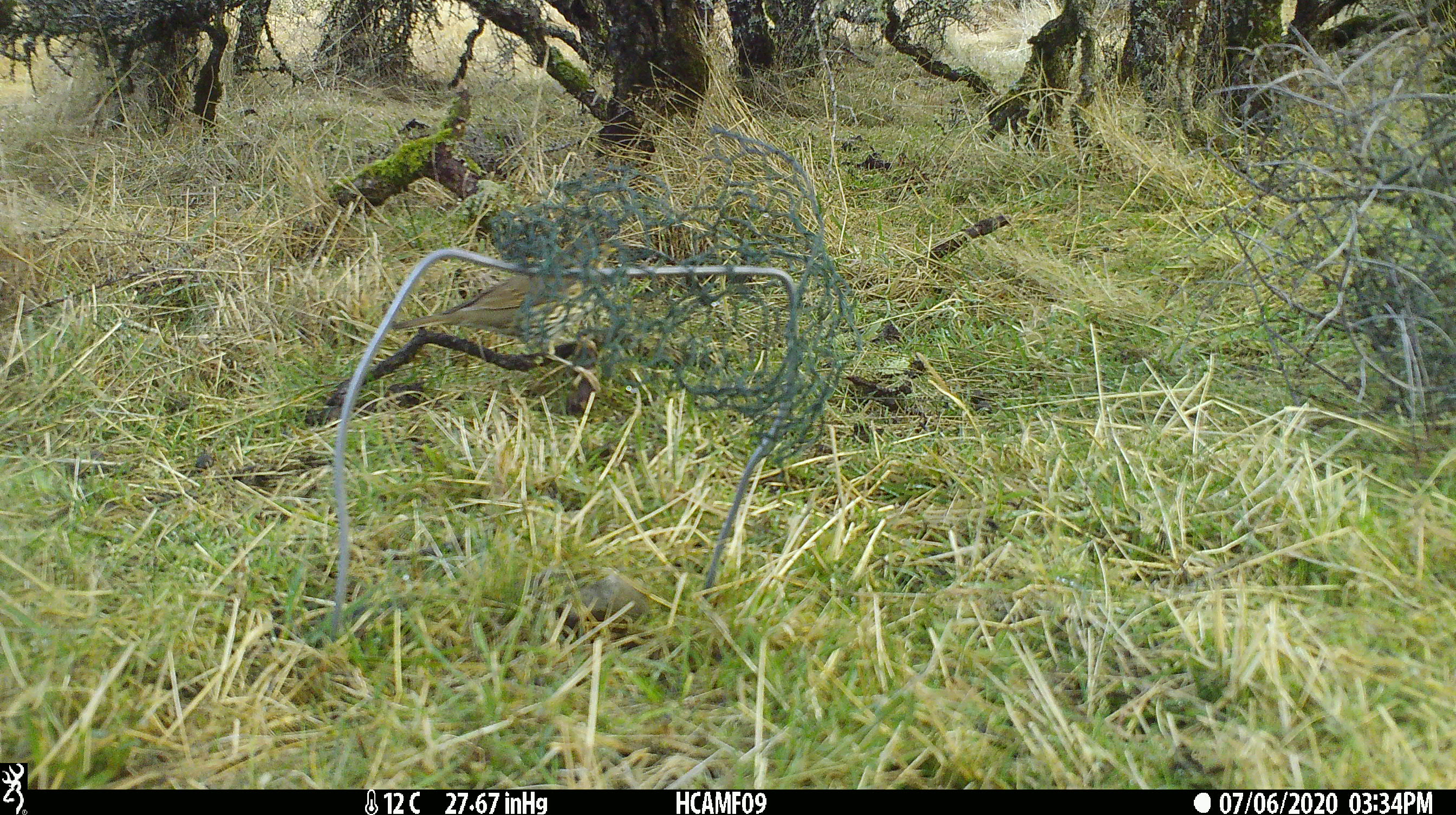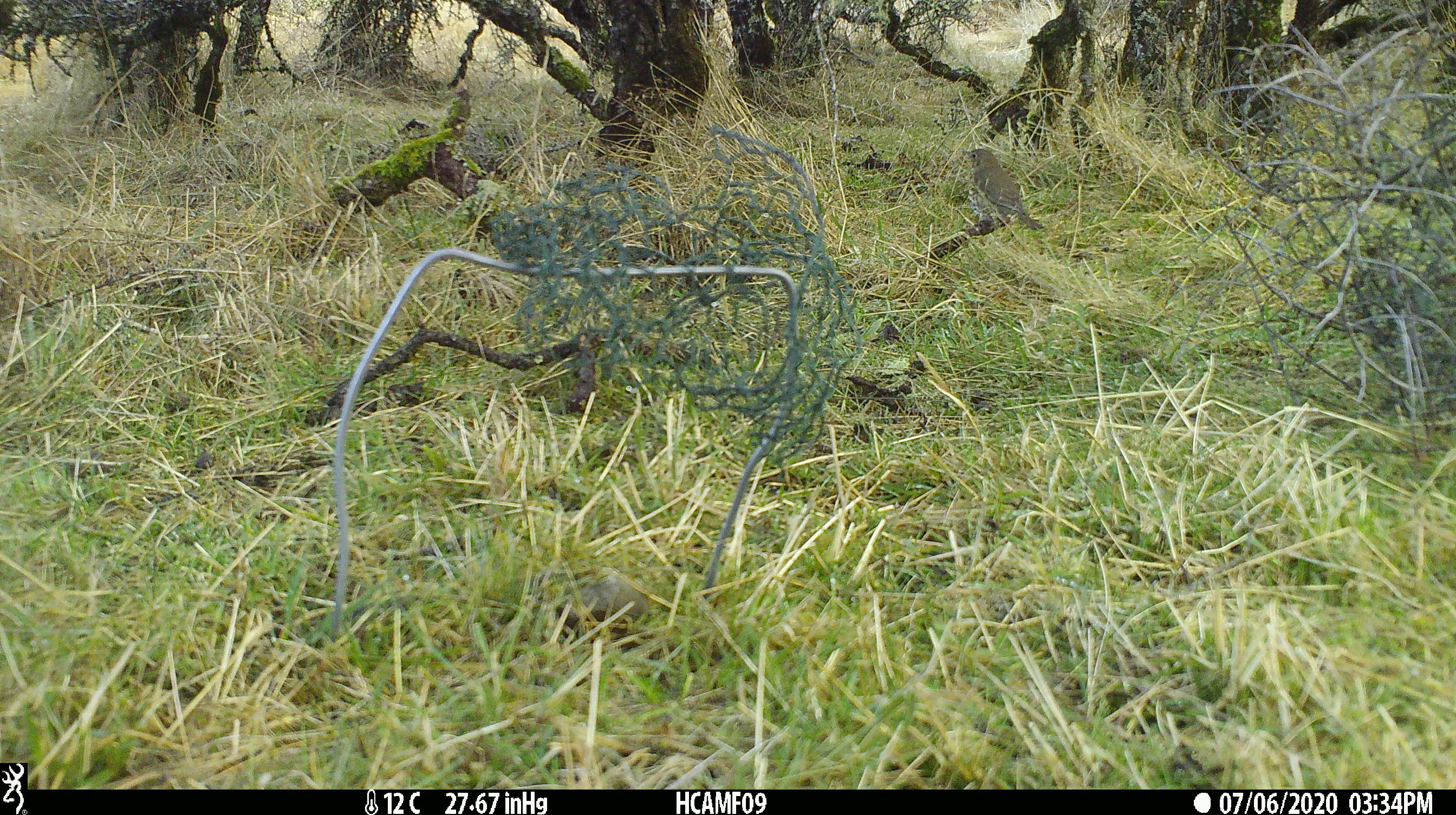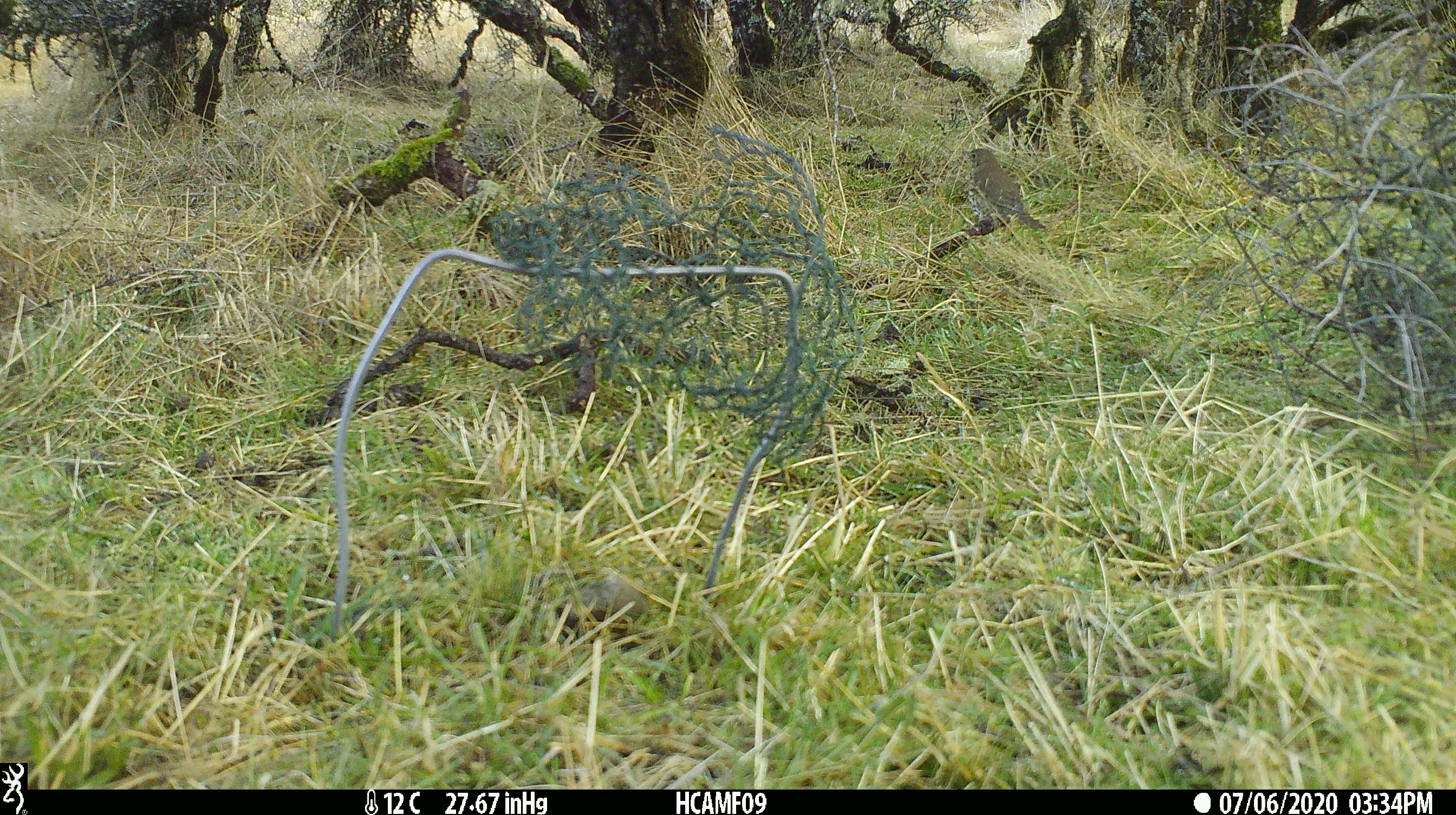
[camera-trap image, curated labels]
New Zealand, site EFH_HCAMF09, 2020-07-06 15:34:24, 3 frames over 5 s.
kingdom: Animalia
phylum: Chordata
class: Aves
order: Passeriformes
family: Turdidae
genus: Turdus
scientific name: Turdus philomelos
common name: song thrush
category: thrush